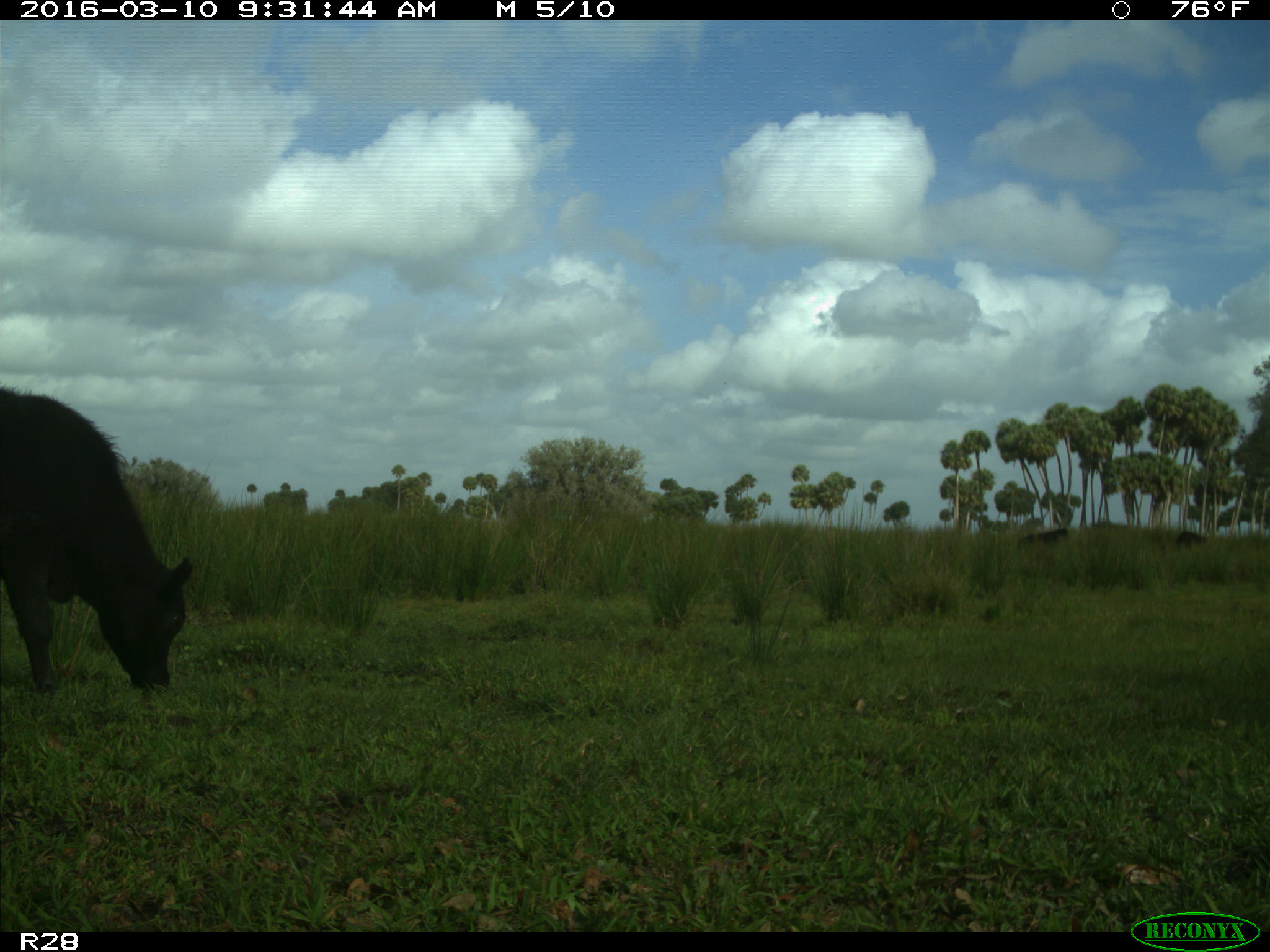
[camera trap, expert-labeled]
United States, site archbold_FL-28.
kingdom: Animalia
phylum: Chordata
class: Mammalia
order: Artiodactyla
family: Bovidae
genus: Bos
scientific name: Bos taurus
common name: domestic cow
Bos taurus (domestic cow).